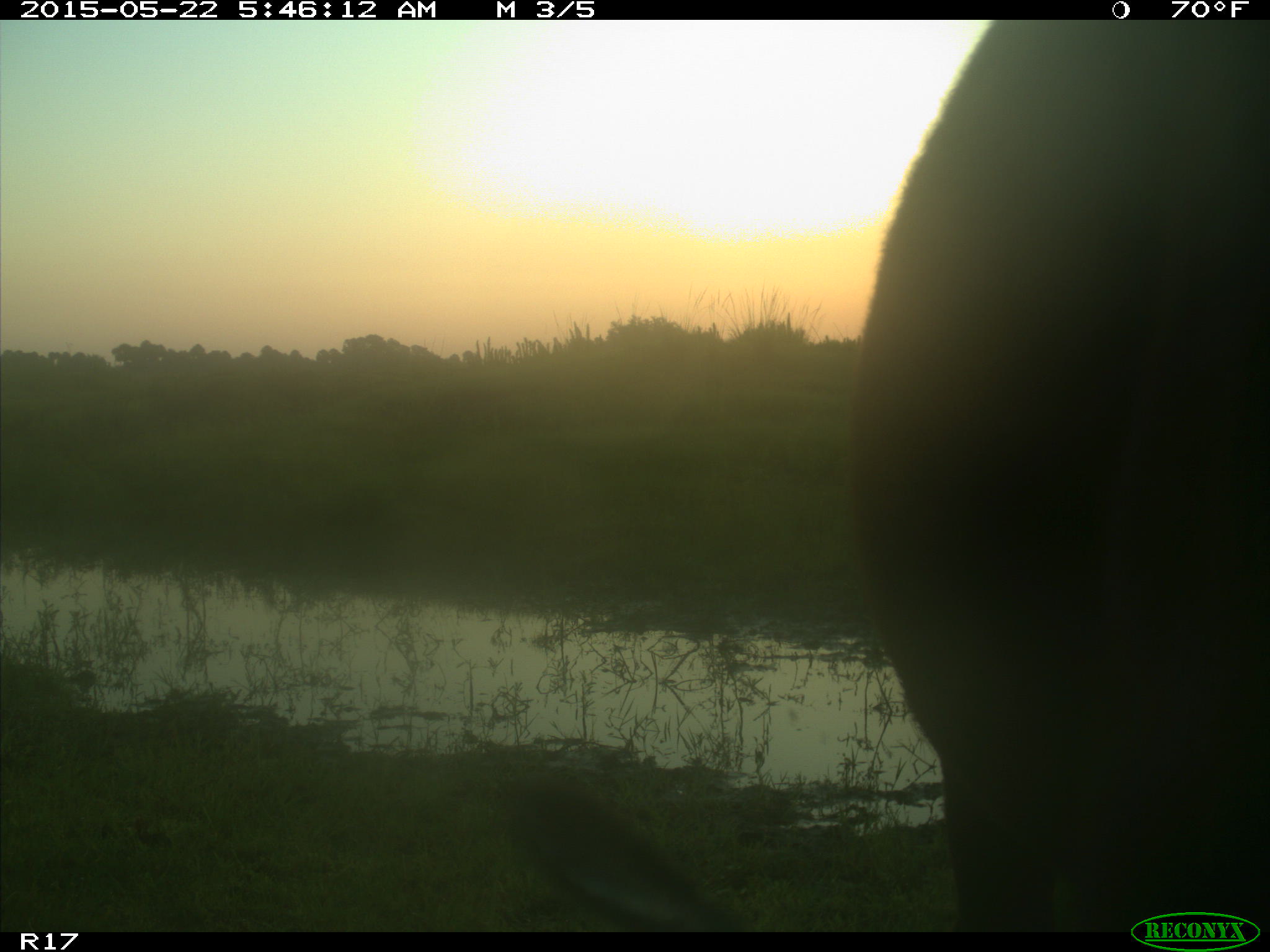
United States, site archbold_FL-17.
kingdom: Animalia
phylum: Chordata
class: Mammalia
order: Artiodactyla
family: Bovidae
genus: Bos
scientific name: Bos taurus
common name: domestic cow